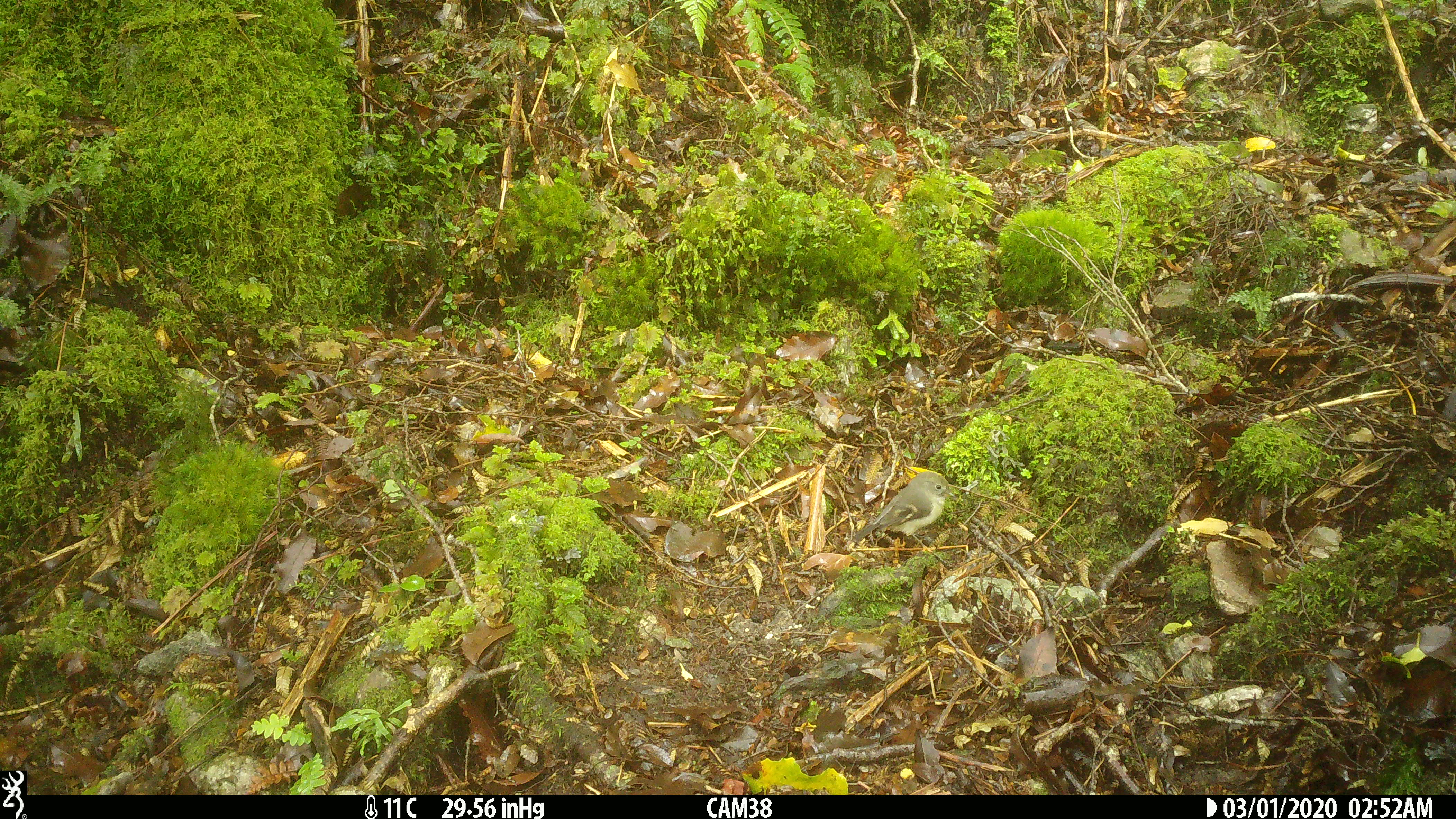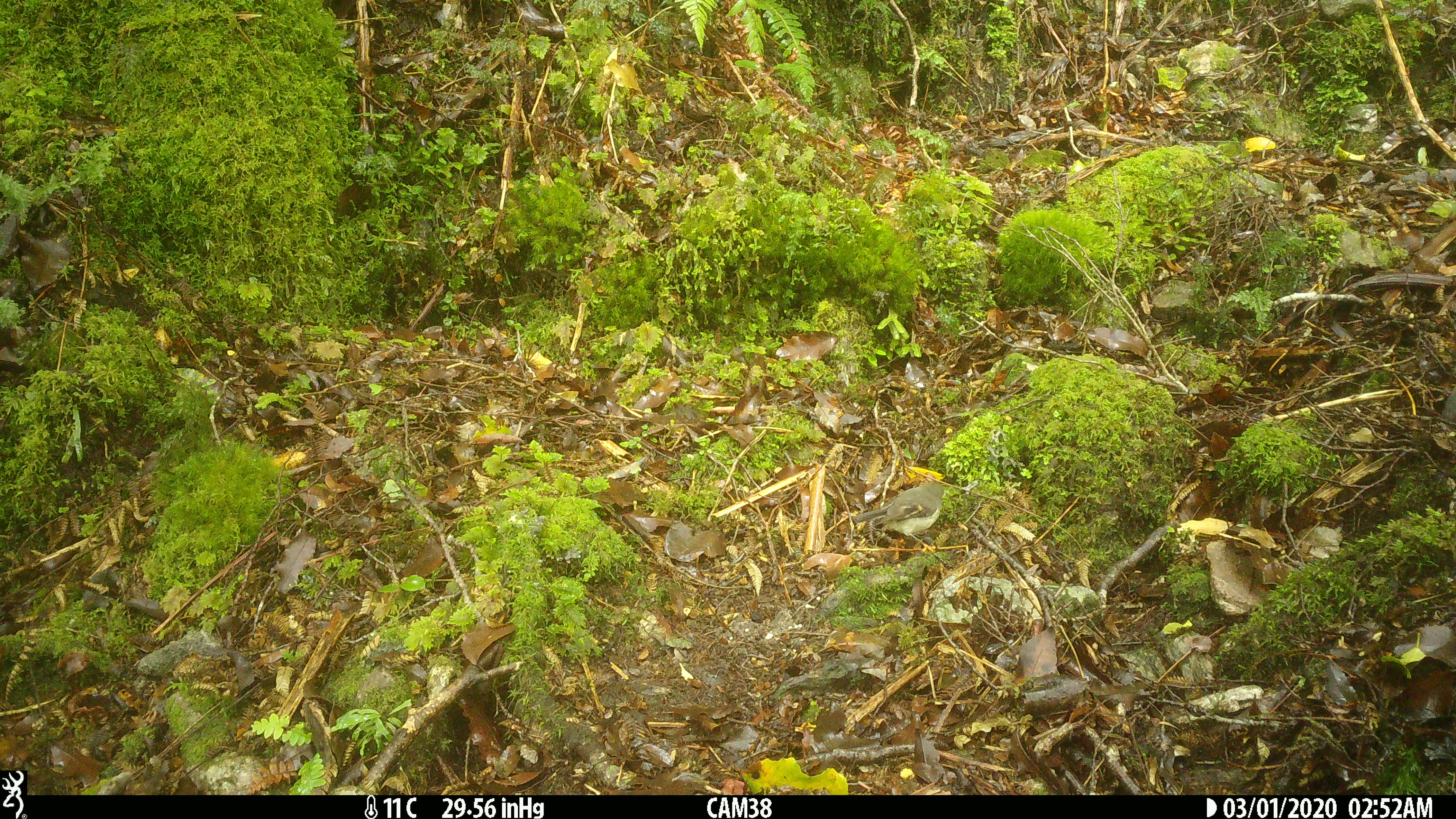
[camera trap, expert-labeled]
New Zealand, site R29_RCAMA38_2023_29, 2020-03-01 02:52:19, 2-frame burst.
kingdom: Animalia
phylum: Chordata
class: Aves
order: Passeriformes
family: Petroicidae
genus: Petroica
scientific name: Petroica macrocephala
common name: tomtit